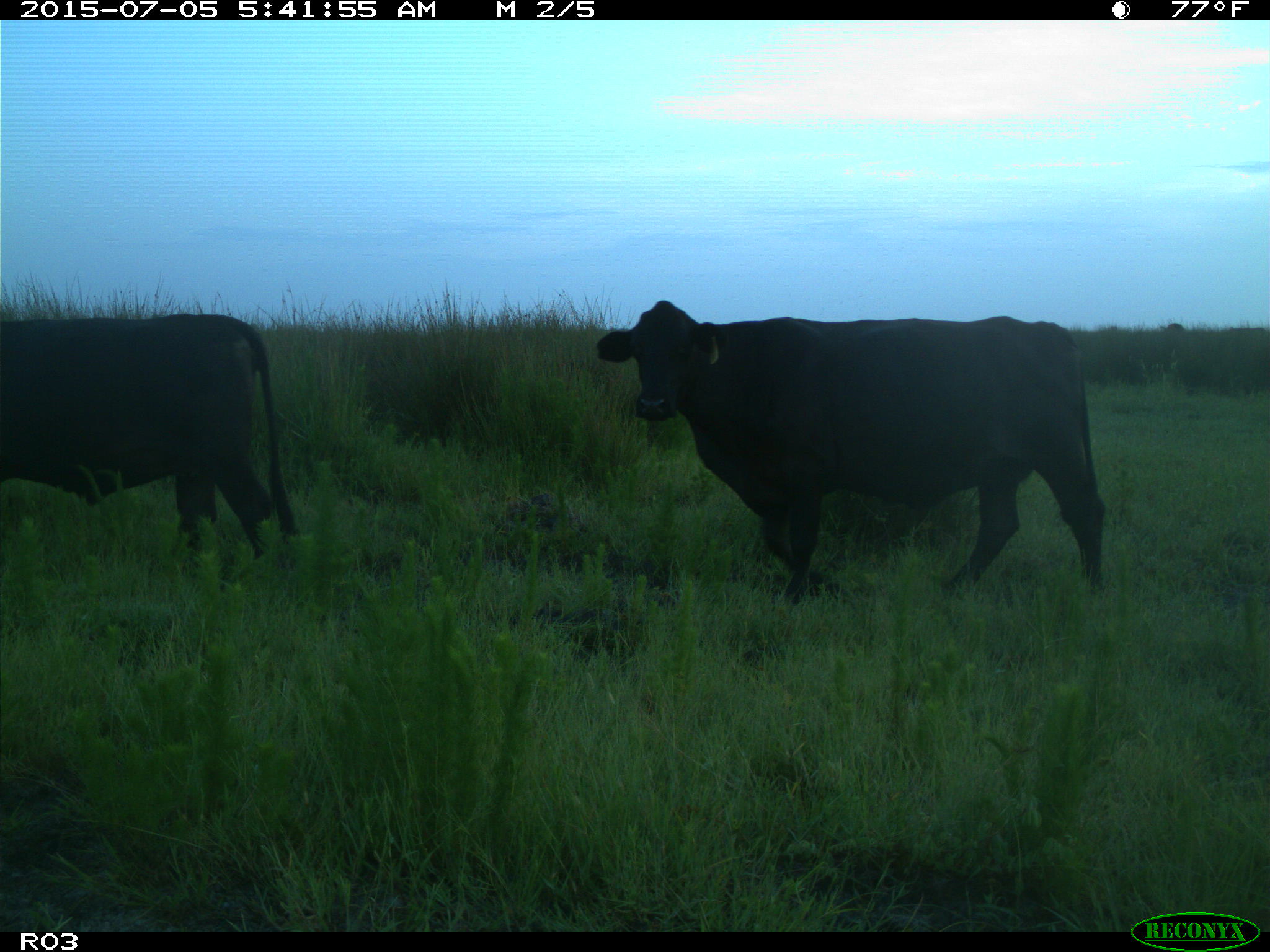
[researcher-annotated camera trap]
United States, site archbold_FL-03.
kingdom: Animalia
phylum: Chordata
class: Mammalia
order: Artiodactyla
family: Bovidae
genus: Bos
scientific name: Bos taurus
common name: domestic cow